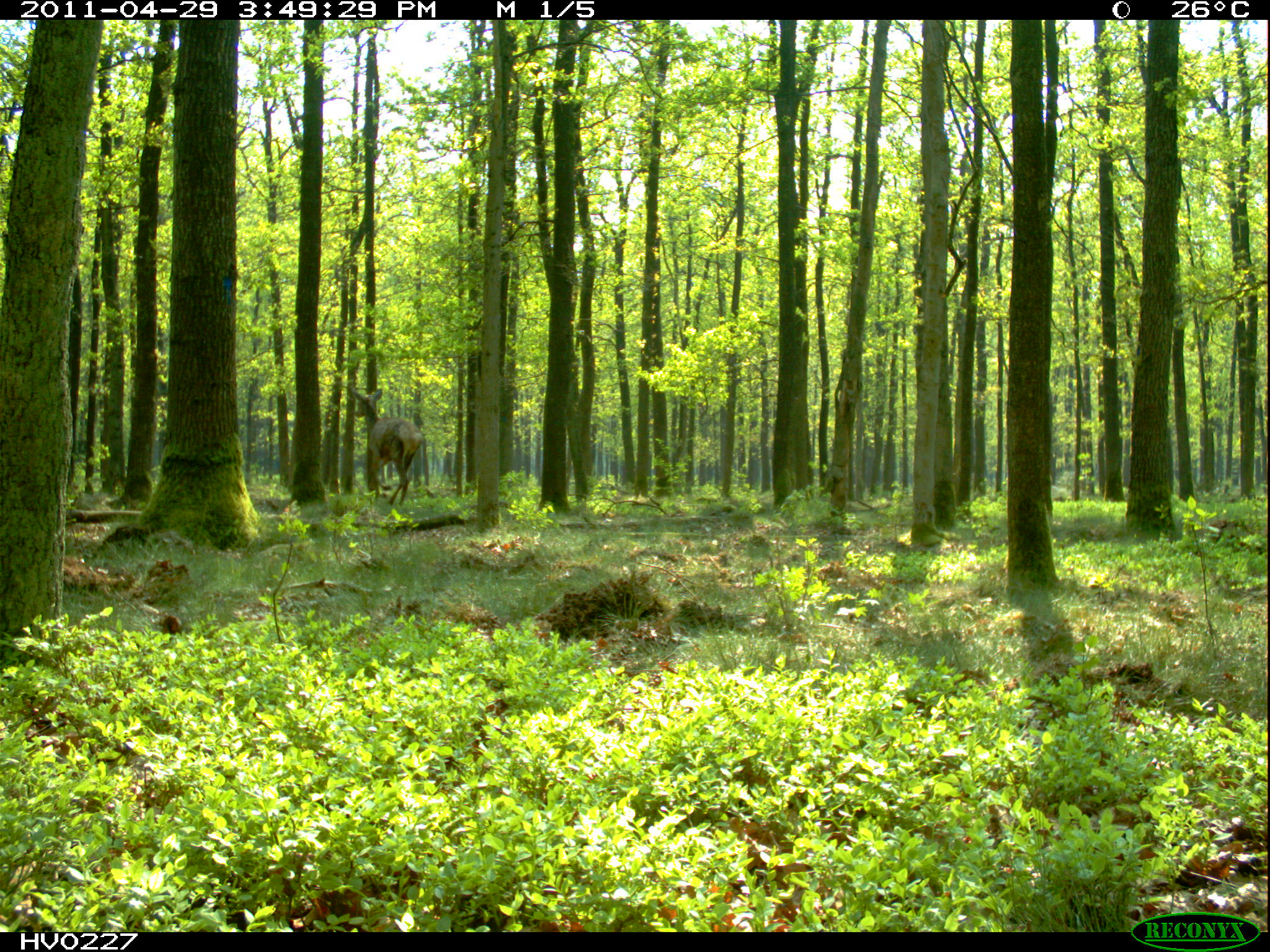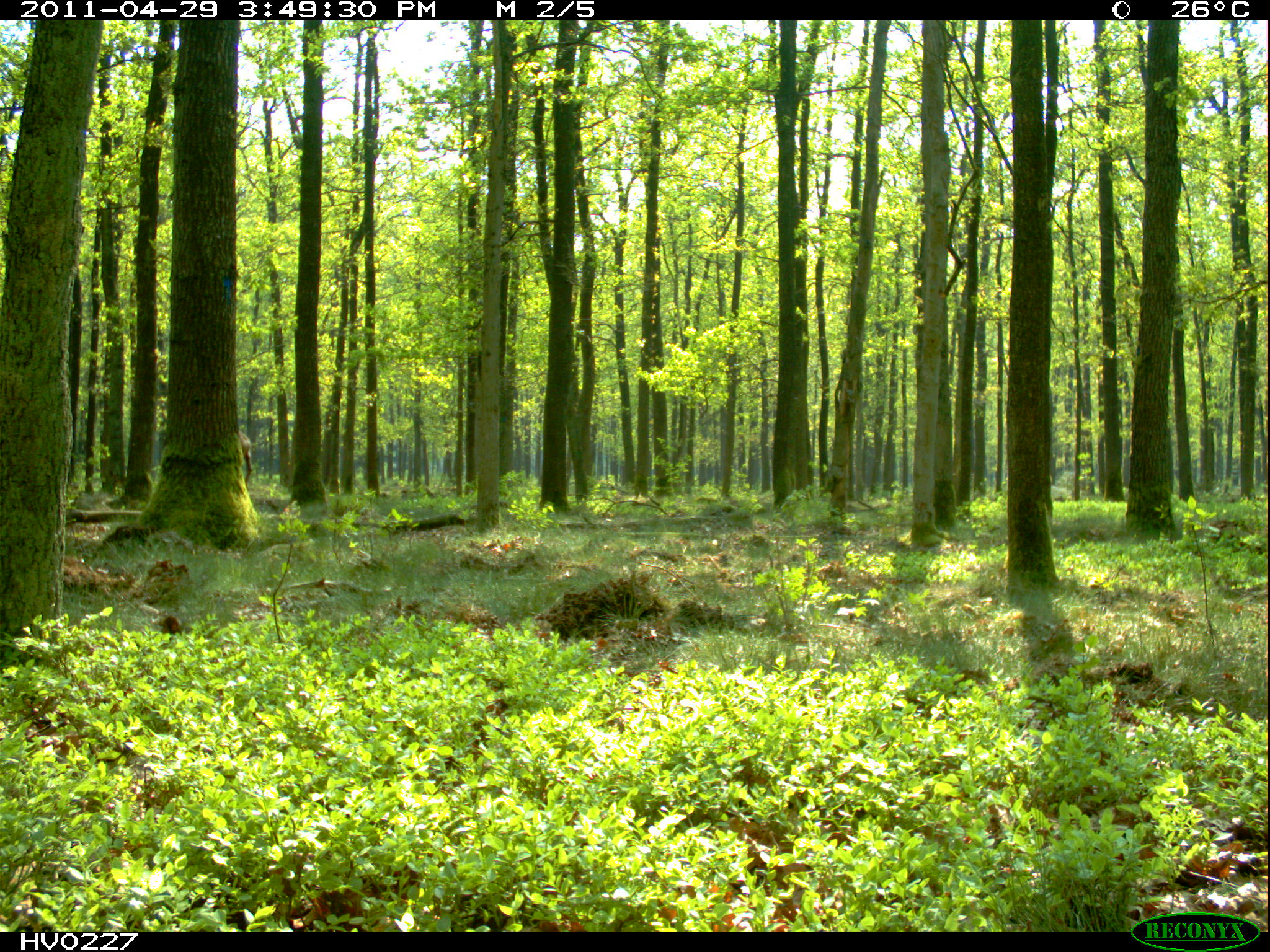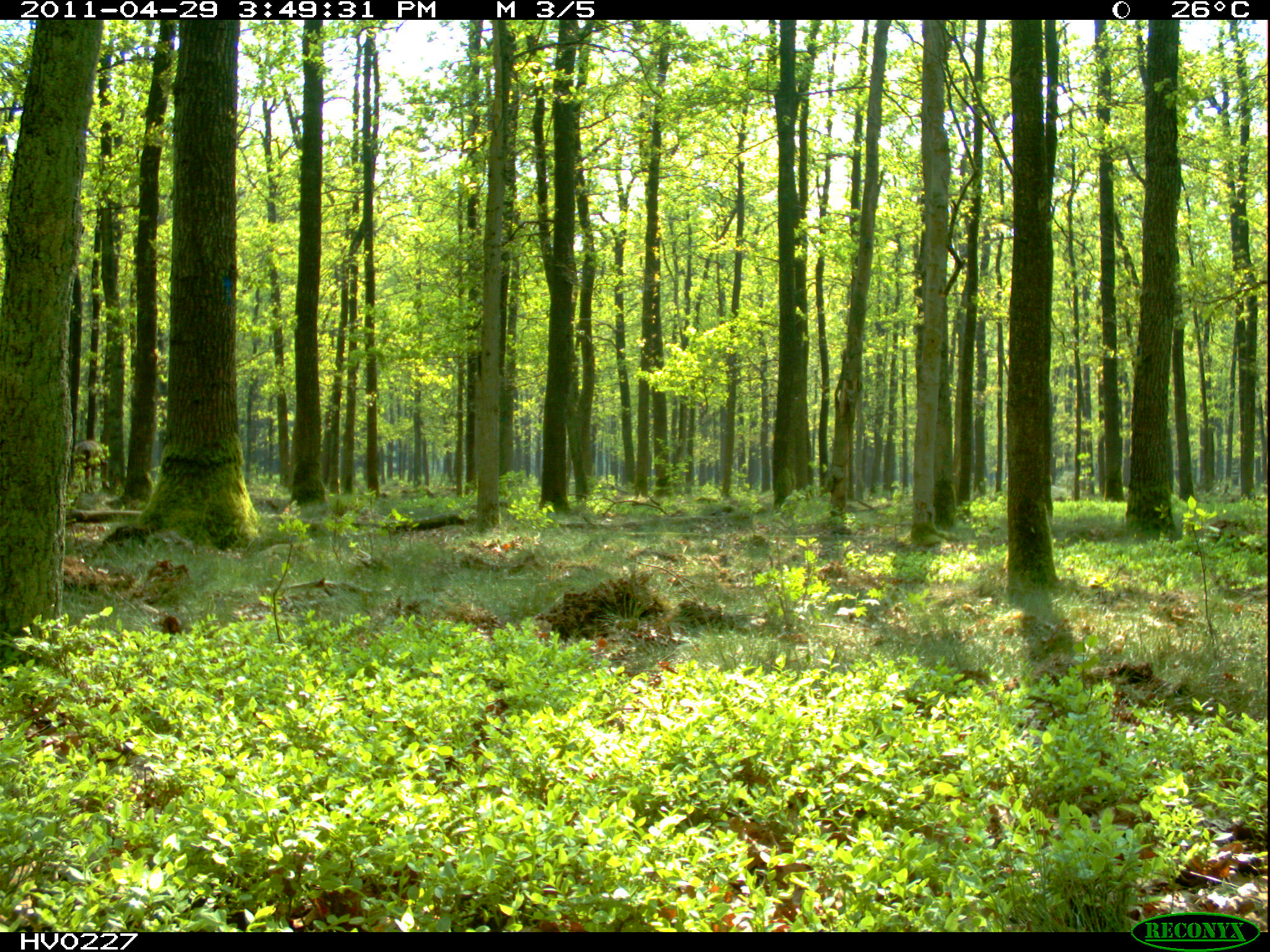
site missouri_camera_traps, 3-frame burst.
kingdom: Animalia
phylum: Chordata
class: Mammalia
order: Artiodactyla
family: Cervidae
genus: Cervus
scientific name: Cervus elaphus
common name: red deer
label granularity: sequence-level